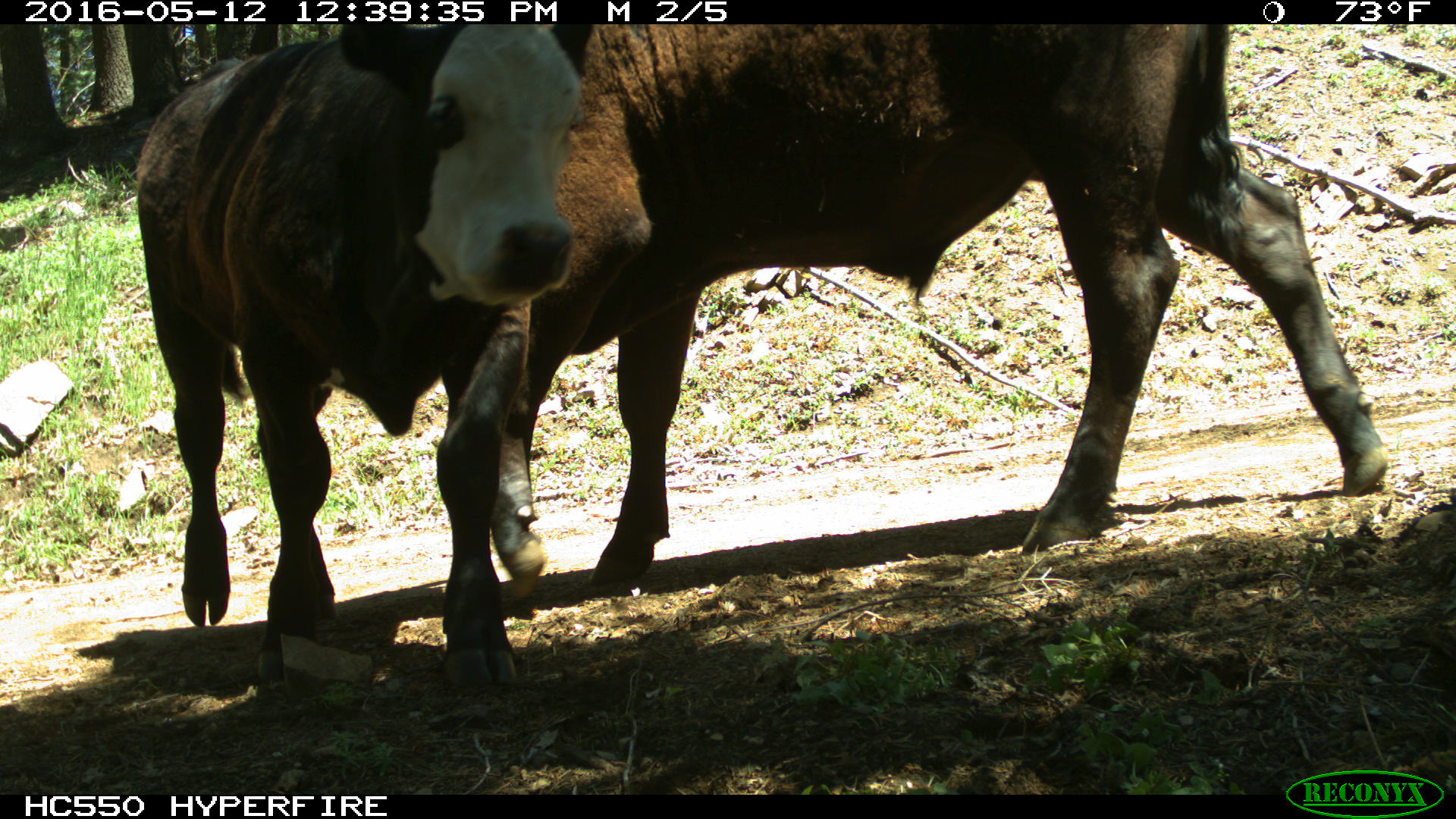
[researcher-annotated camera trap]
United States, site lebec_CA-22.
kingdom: Animalia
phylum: Chordata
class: Mammalia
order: Artiodactyla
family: Bovidae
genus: Bos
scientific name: Bos taurus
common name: domestic cow